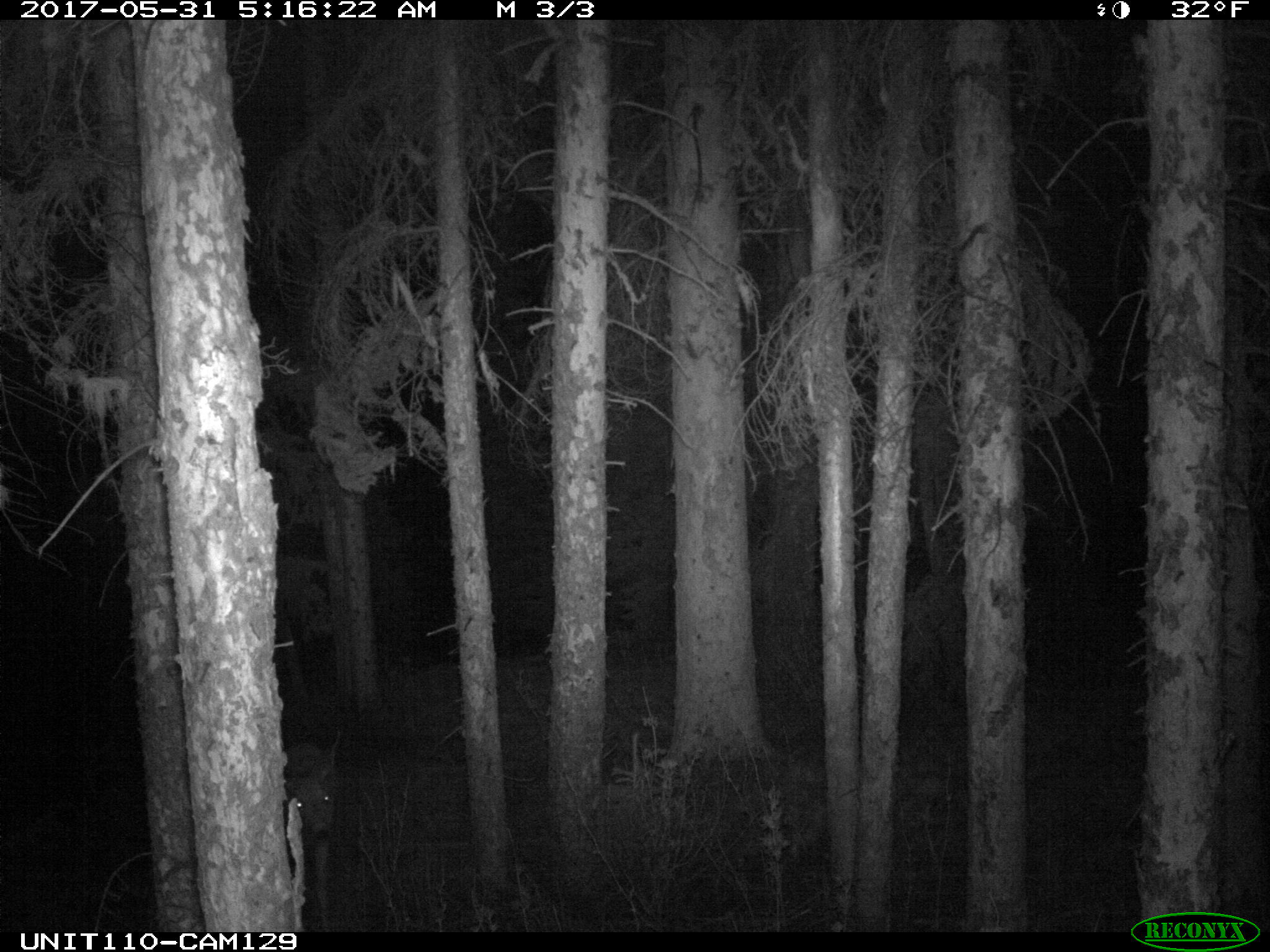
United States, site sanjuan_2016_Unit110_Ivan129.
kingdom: Animalia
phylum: Chordata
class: Mammalia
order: Artiodactyla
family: Cervidae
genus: Odocoileus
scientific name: Odocoileus hemionus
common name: mule deer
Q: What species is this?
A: Odocoileus hemionus (mule deer).